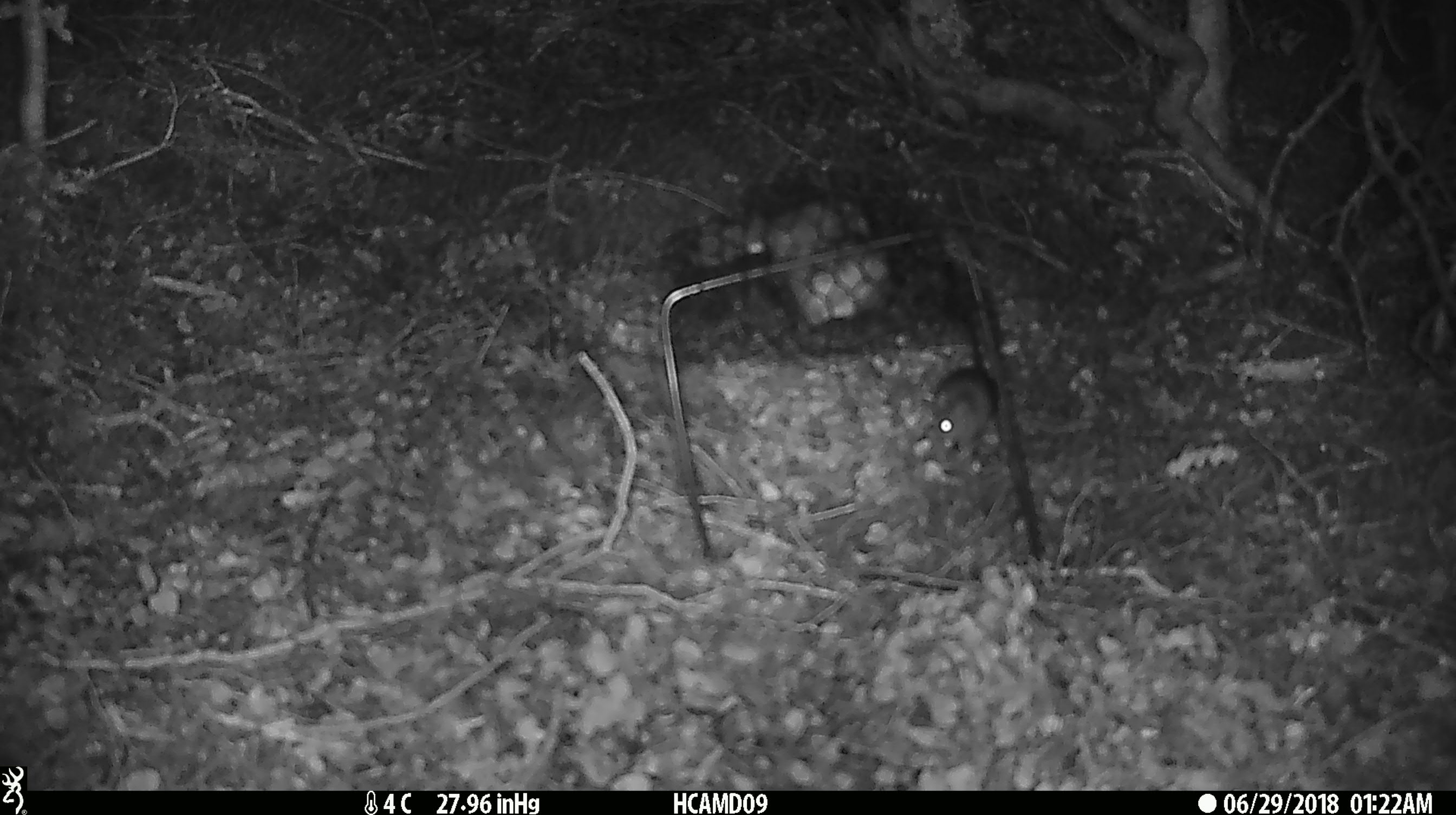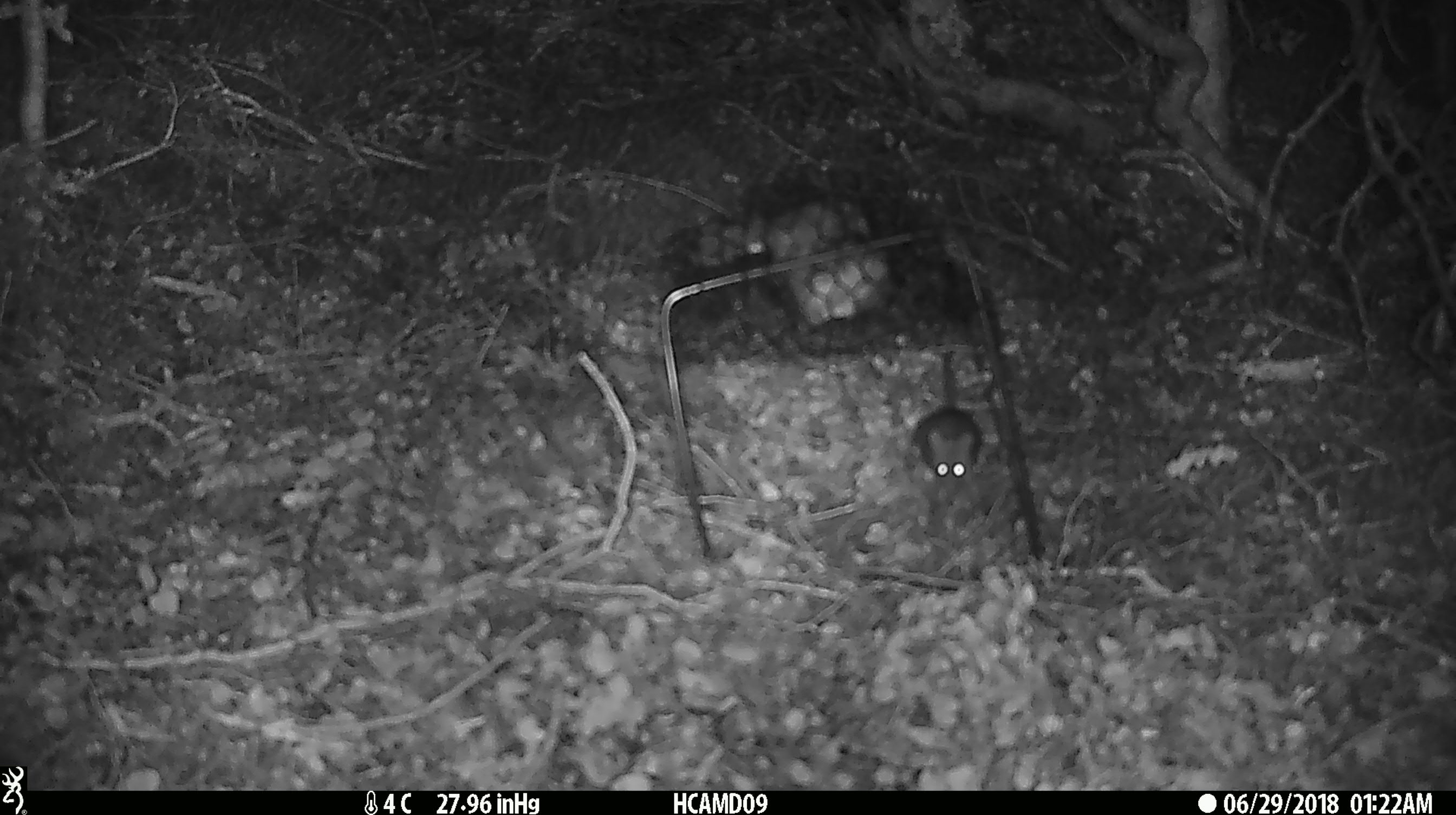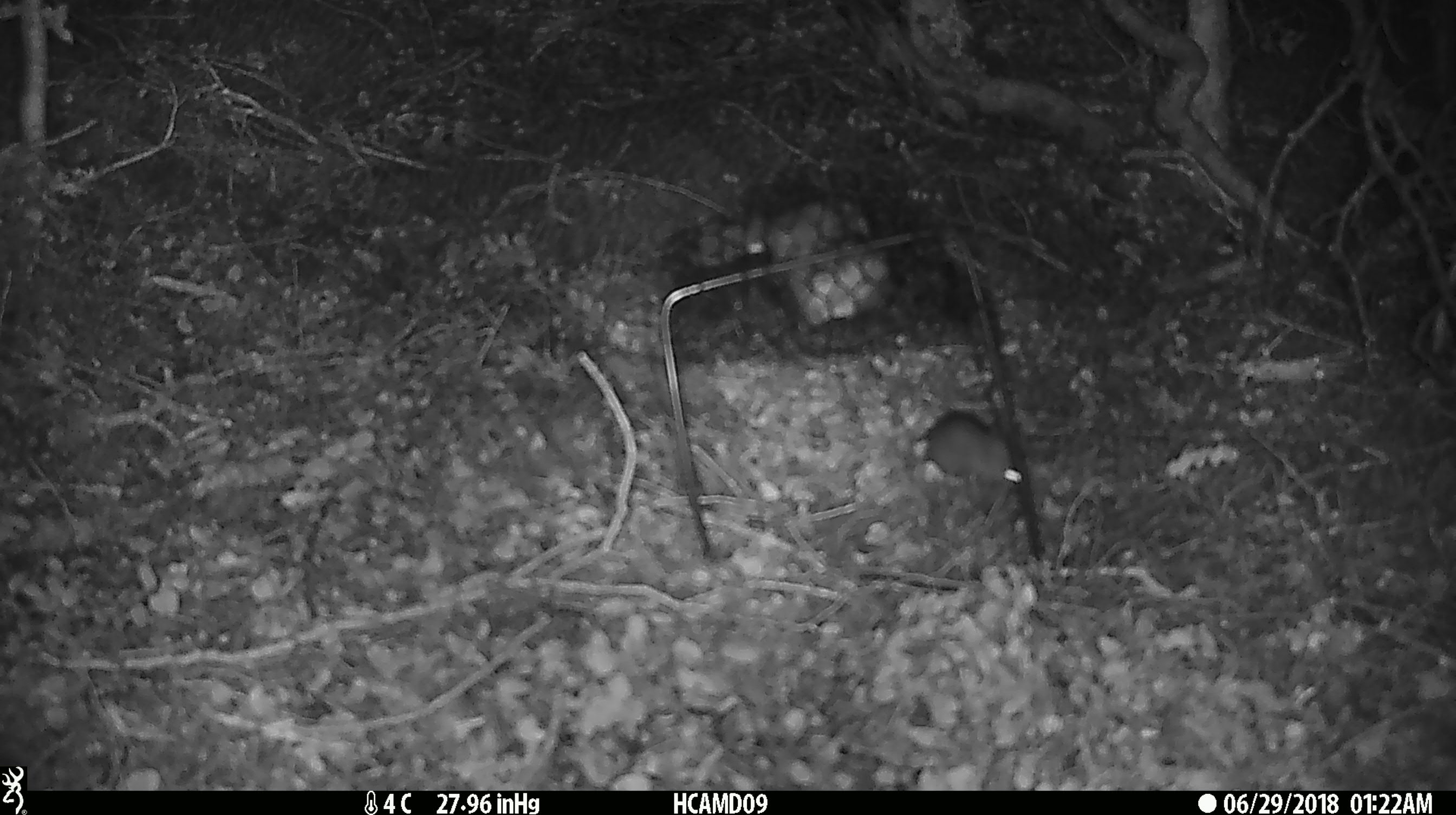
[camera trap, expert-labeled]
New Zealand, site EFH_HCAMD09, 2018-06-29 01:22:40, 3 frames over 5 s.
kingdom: Animalia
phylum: Chordata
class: Mammalia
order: Rodentia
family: Muridae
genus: Mus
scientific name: Mus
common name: mouse